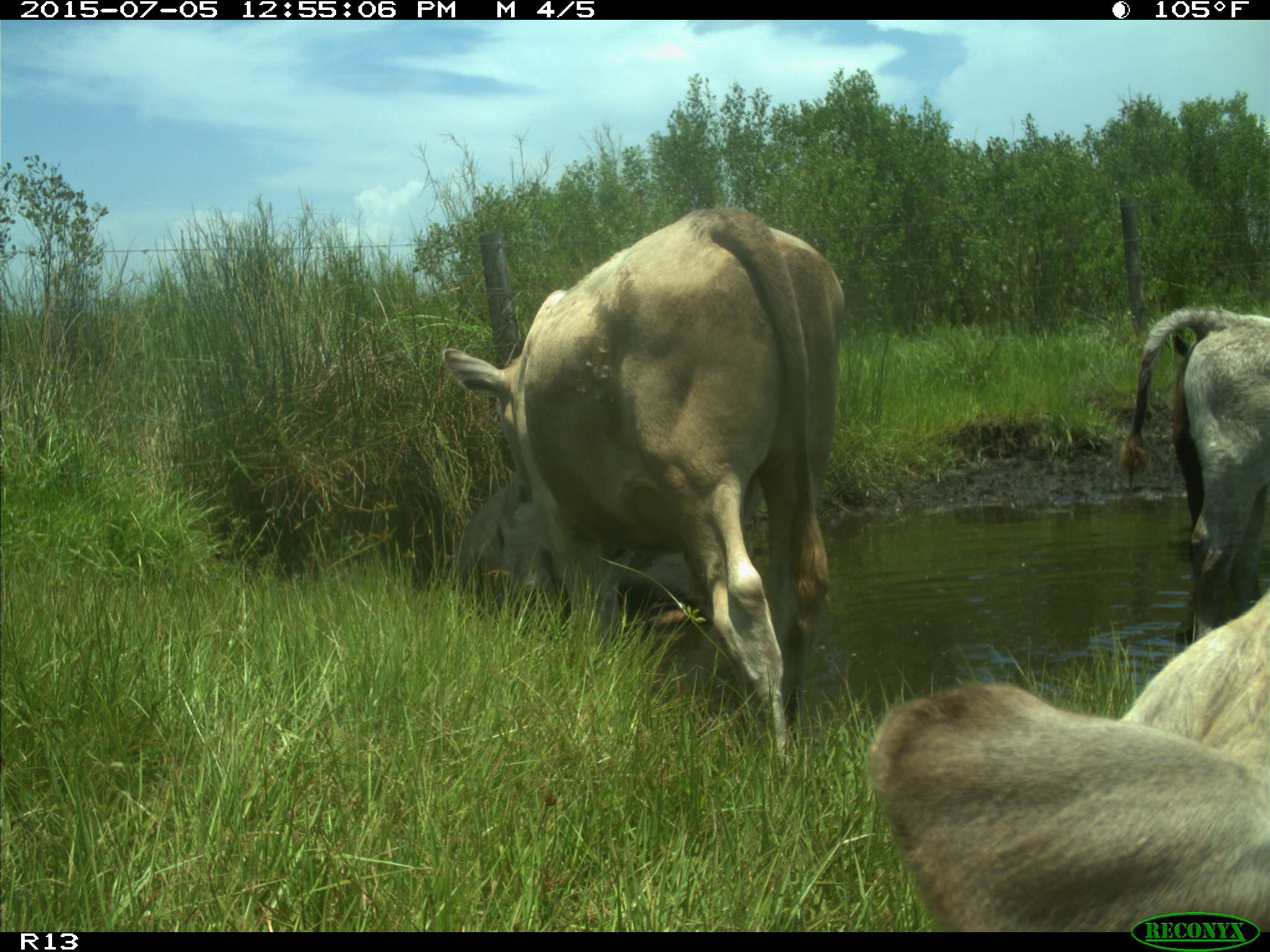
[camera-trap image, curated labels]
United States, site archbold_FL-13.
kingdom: Animalia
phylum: Chordata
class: Mammalia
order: Artiodactyla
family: Bovidae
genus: Bos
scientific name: Bos taurus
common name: domestic cow